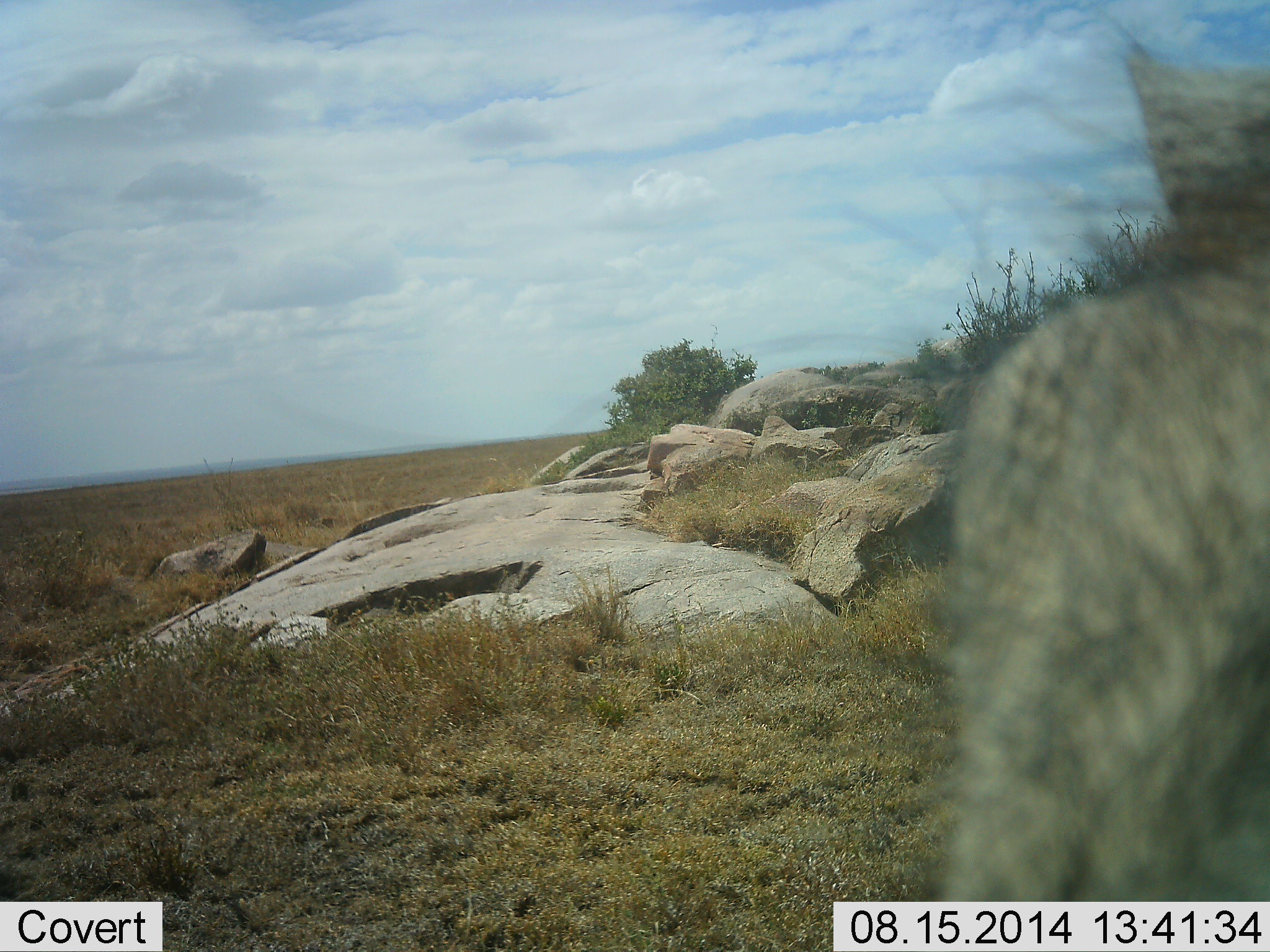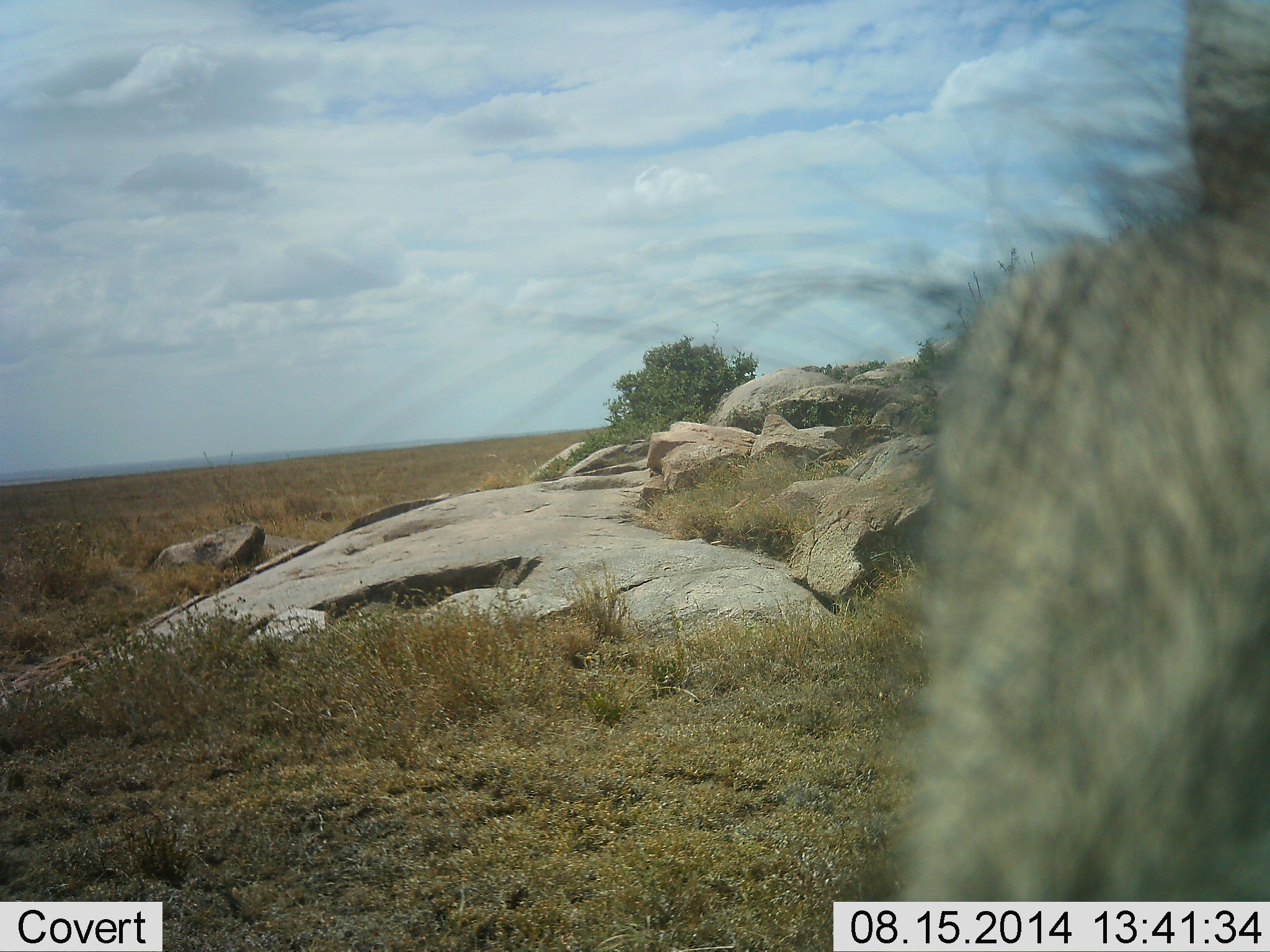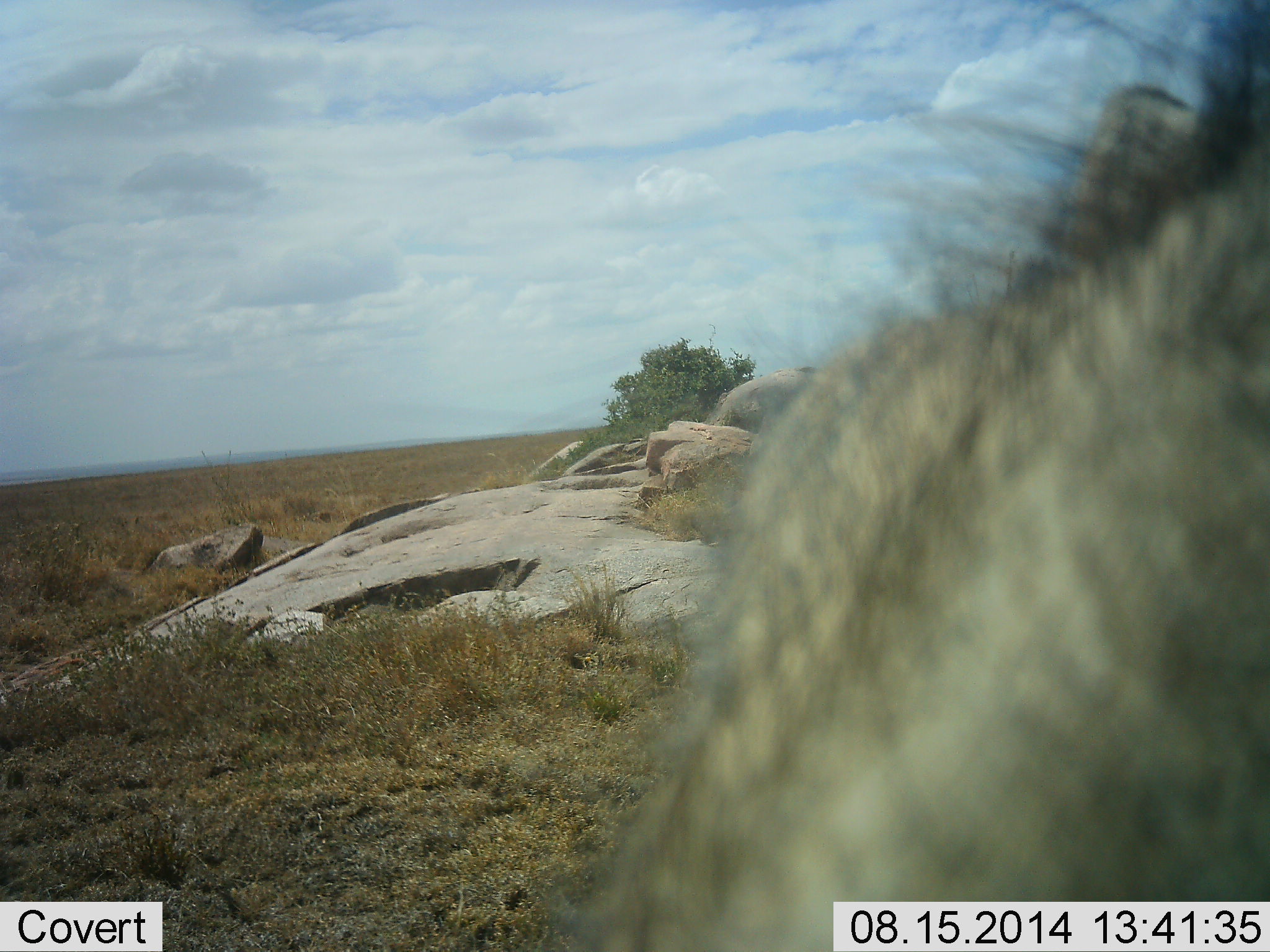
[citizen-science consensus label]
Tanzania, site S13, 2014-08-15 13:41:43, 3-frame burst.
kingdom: Animalia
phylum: Chordata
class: Mammalia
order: Artiodactyla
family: Suidae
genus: Phacochoerus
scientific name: Phacochoerus africanus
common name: warthog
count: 1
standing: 88%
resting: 0%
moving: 12%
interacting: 0%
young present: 0%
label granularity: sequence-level